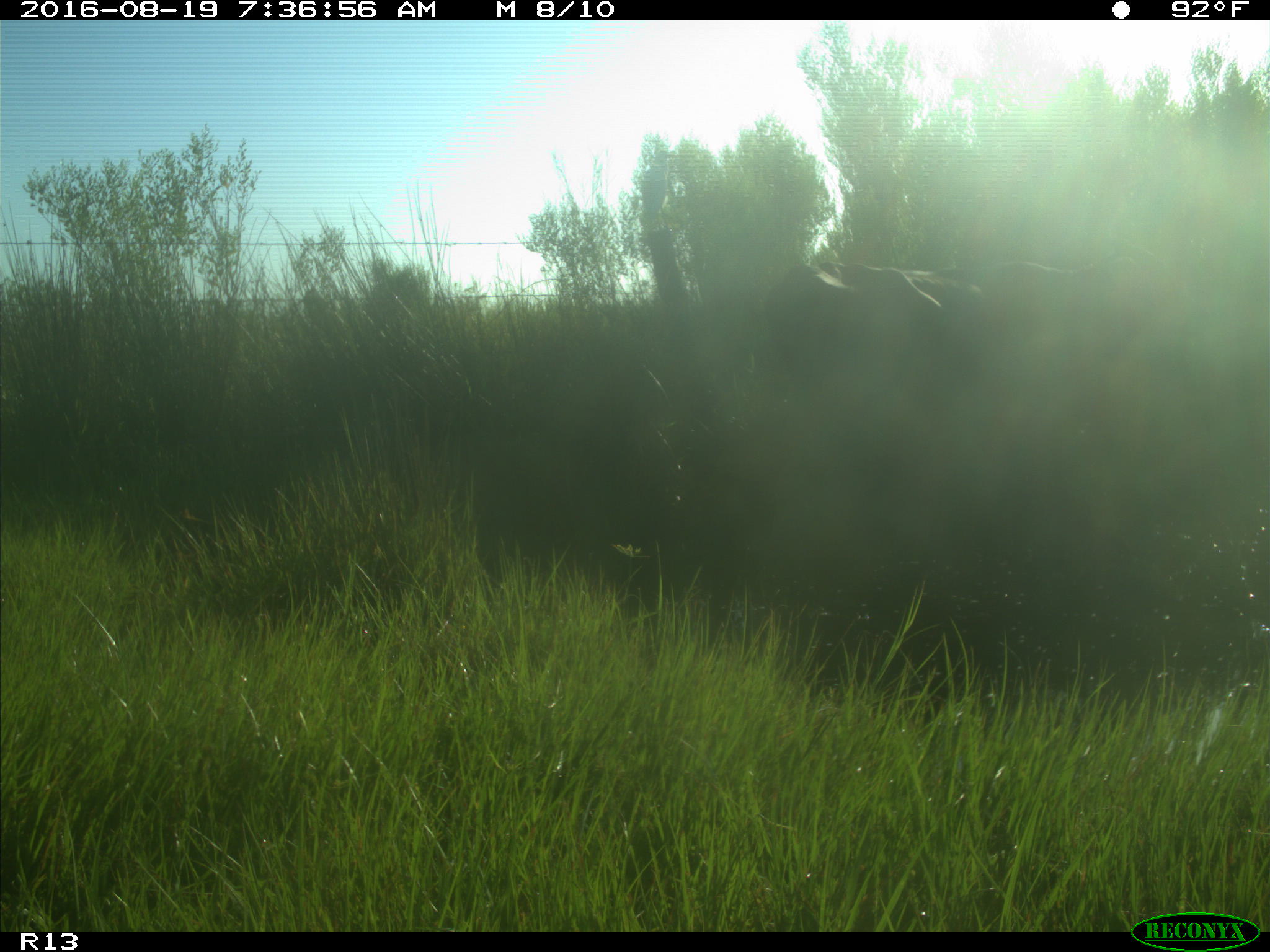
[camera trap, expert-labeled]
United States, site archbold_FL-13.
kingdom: Animalia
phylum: Chordata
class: Mammalia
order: Artiodactyla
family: Bovidae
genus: Bos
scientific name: Bos taurus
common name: domestic cow